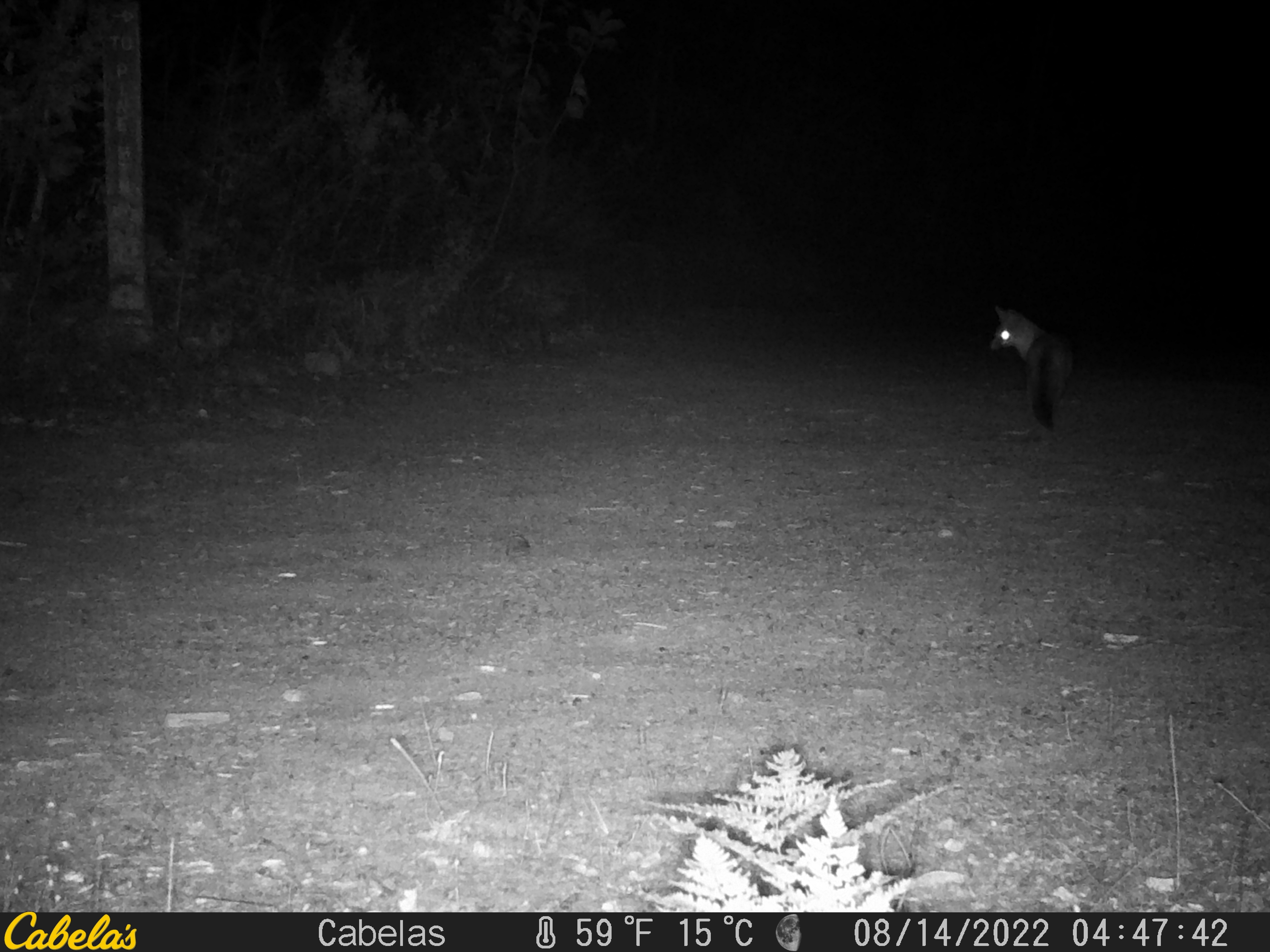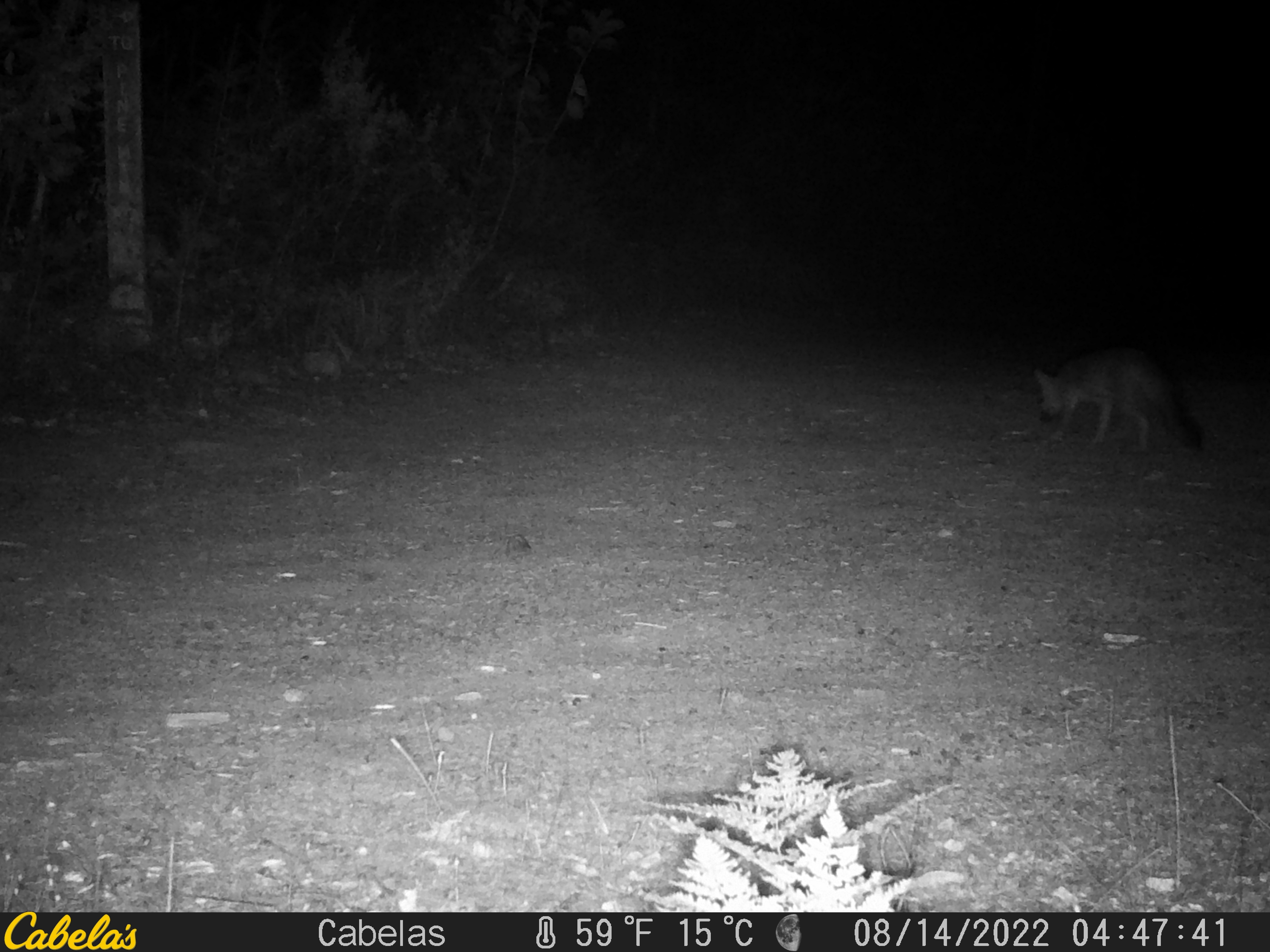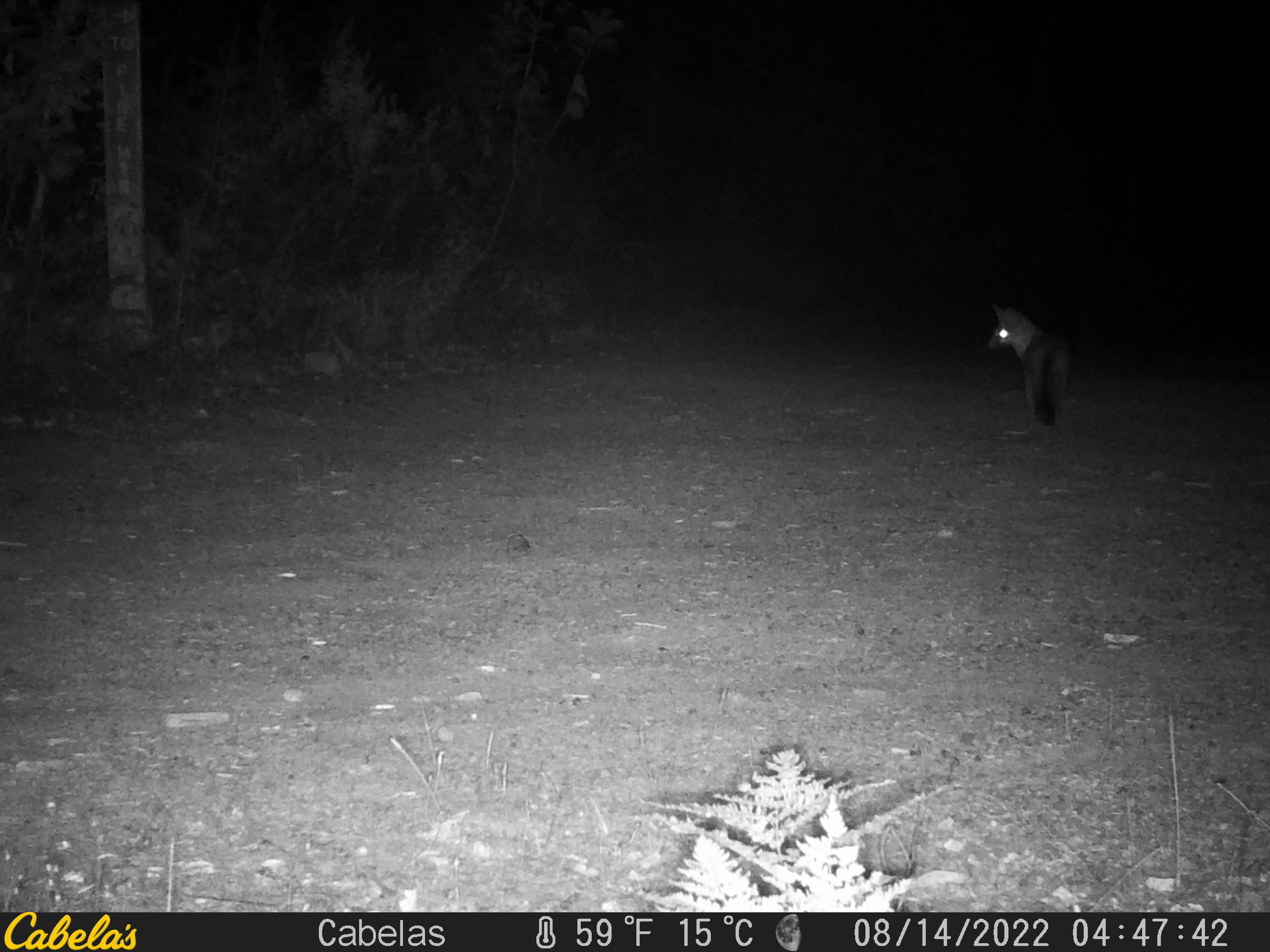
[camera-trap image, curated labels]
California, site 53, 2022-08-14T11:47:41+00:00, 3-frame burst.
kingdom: Animalia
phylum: Chordata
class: Mammalia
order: Carnivora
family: Canidae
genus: Urocyon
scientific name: Urocyon cinereoargenteus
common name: gray fox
Gray fox (Urocyon cinereoargenteus).